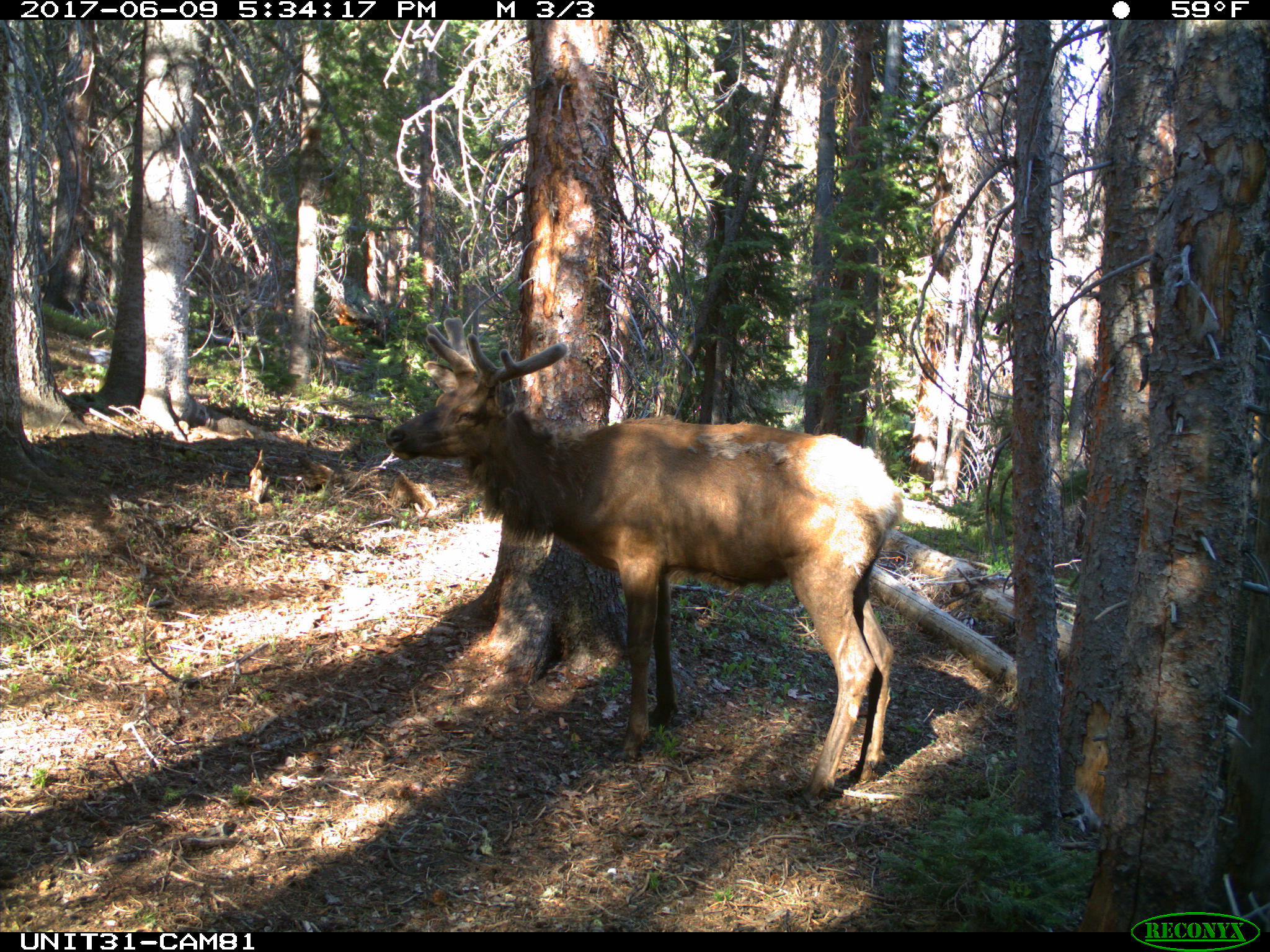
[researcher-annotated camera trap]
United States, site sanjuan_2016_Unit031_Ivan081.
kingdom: Animalia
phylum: Chordata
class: Mammalia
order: Artiodactyla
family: Cervidae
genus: Cervus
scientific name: Cervus elaphus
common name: red deer